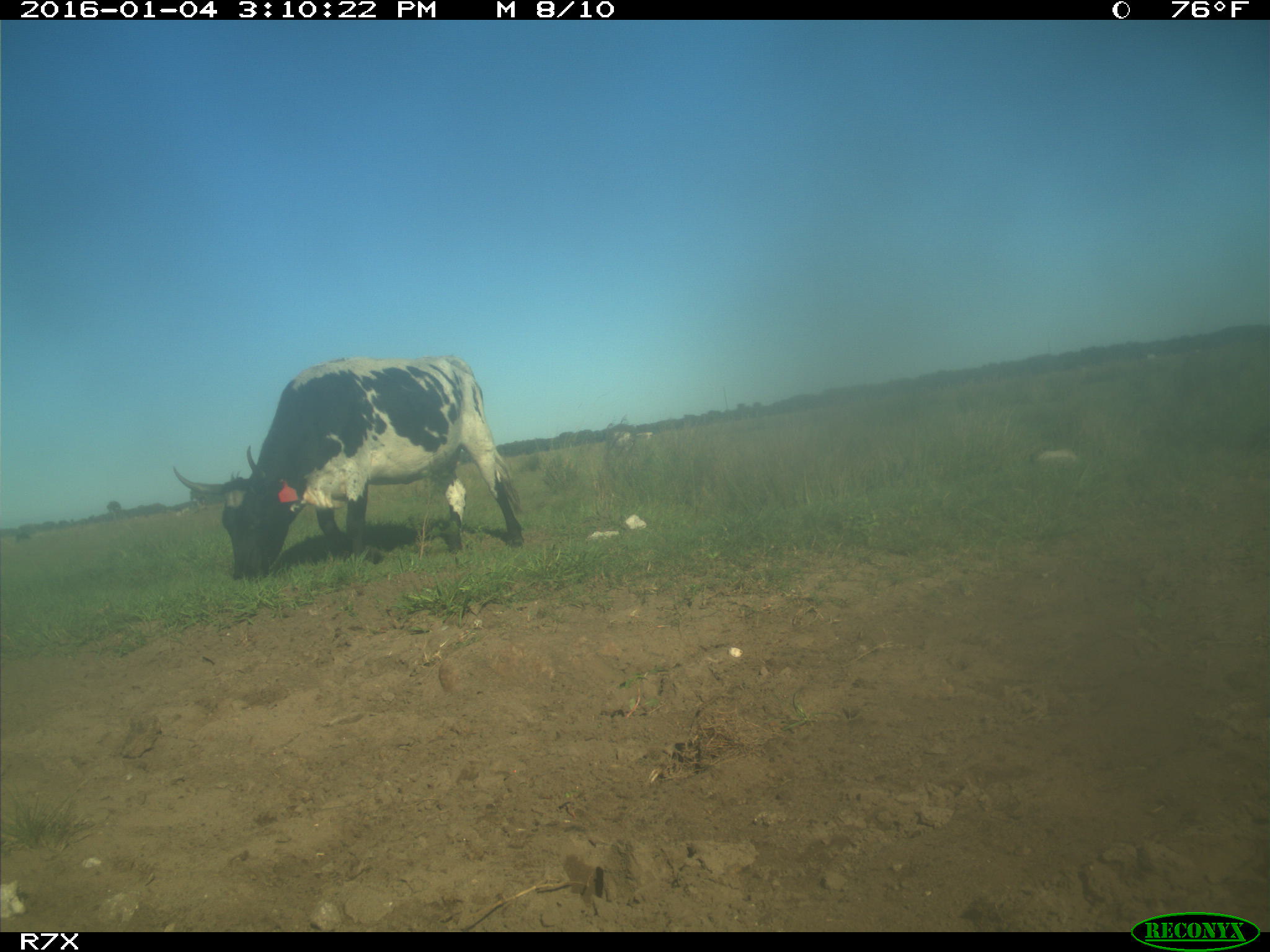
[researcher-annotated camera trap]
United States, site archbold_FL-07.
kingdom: Animalia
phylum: Chordata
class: Mammalia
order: Artiodactyla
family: Bovidae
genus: Bos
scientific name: Bos taurus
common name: domestic cow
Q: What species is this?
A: Bos taurus (domestic cow).